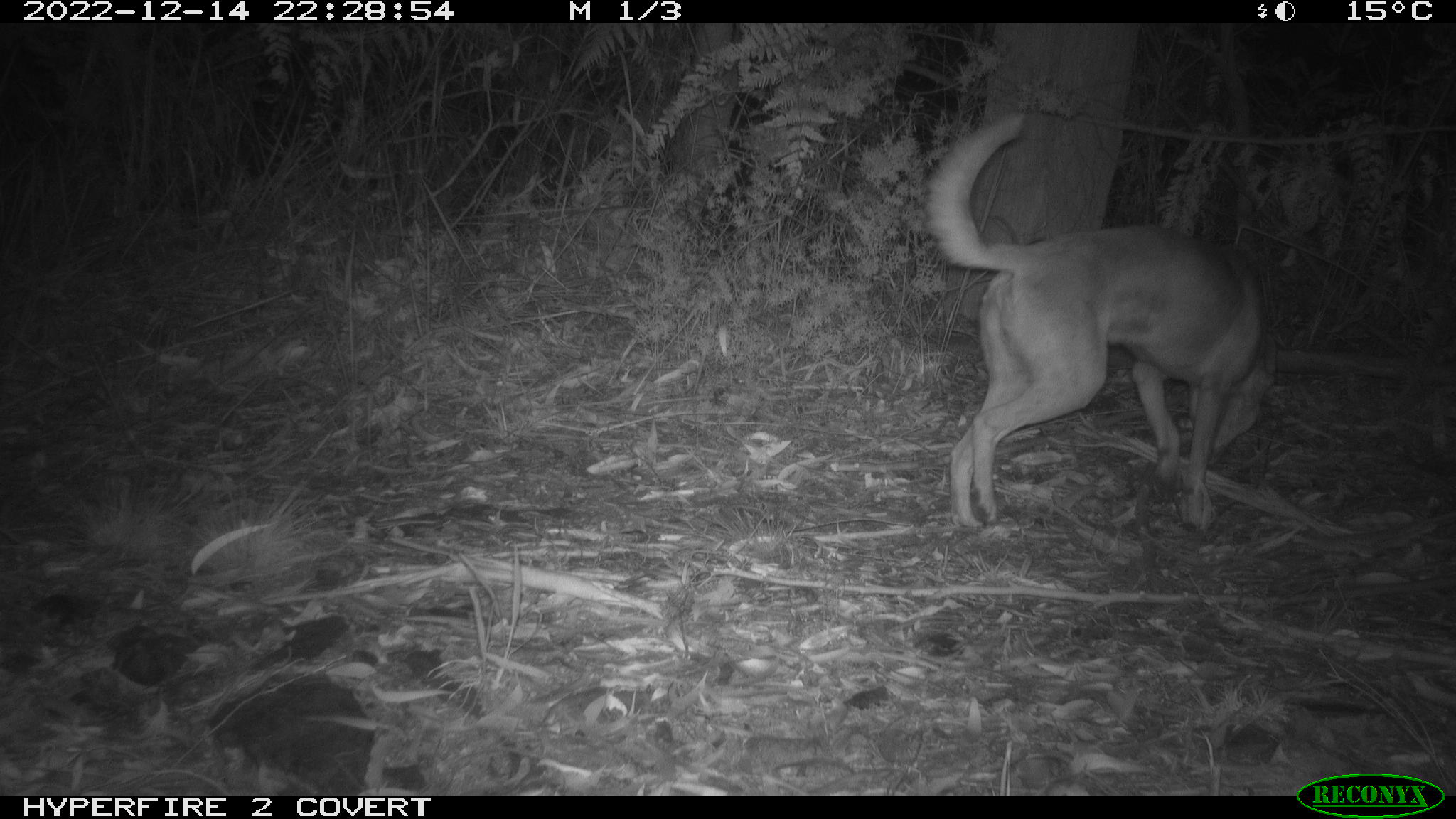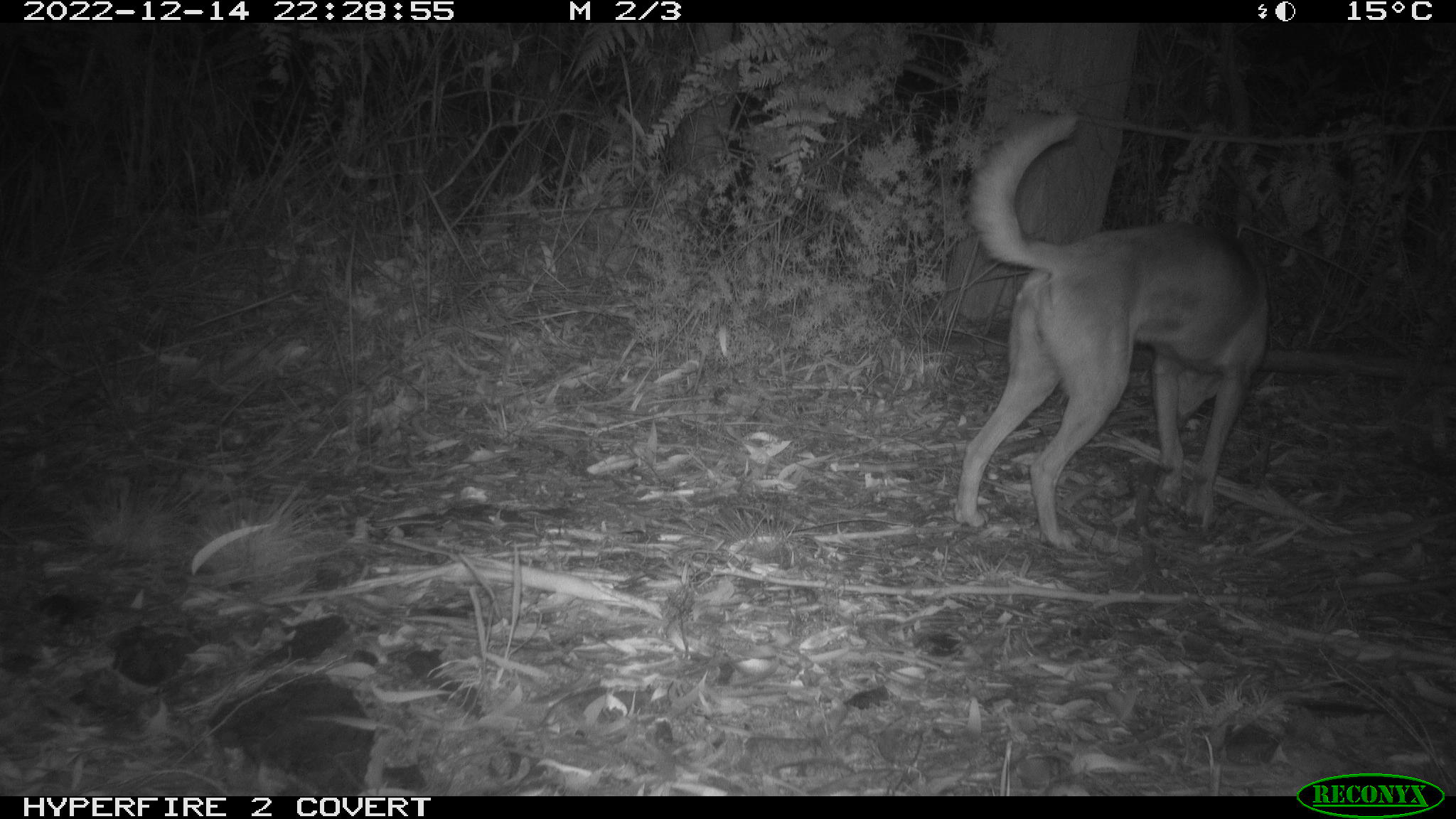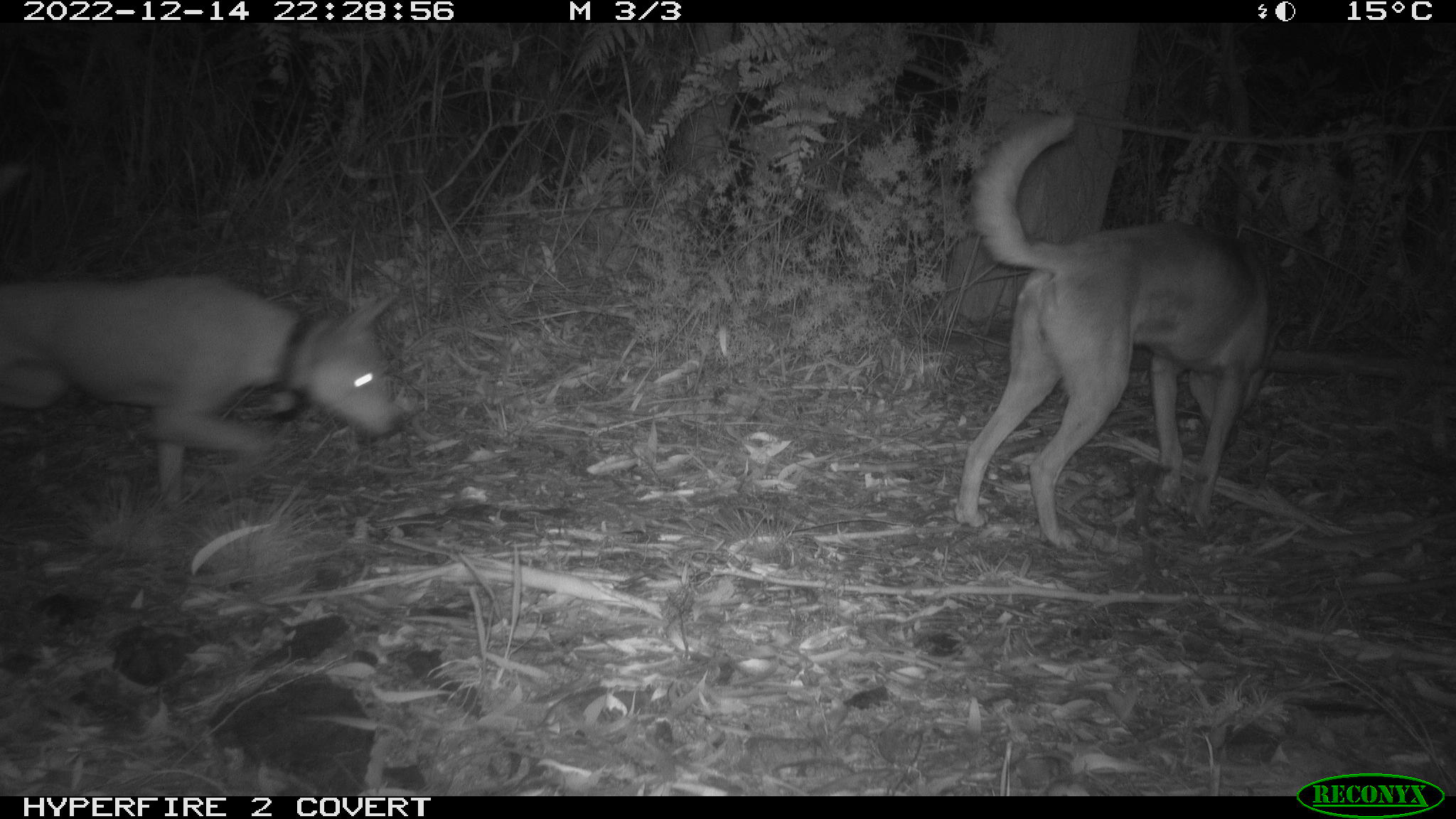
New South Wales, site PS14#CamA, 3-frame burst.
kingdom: Animalia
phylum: Chordata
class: Mammalia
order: Carnivora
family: Canidae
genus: Canis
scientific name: Canis familiaris dingo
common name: dingo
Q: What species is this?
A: Dingo (Canis familiaris dingo).